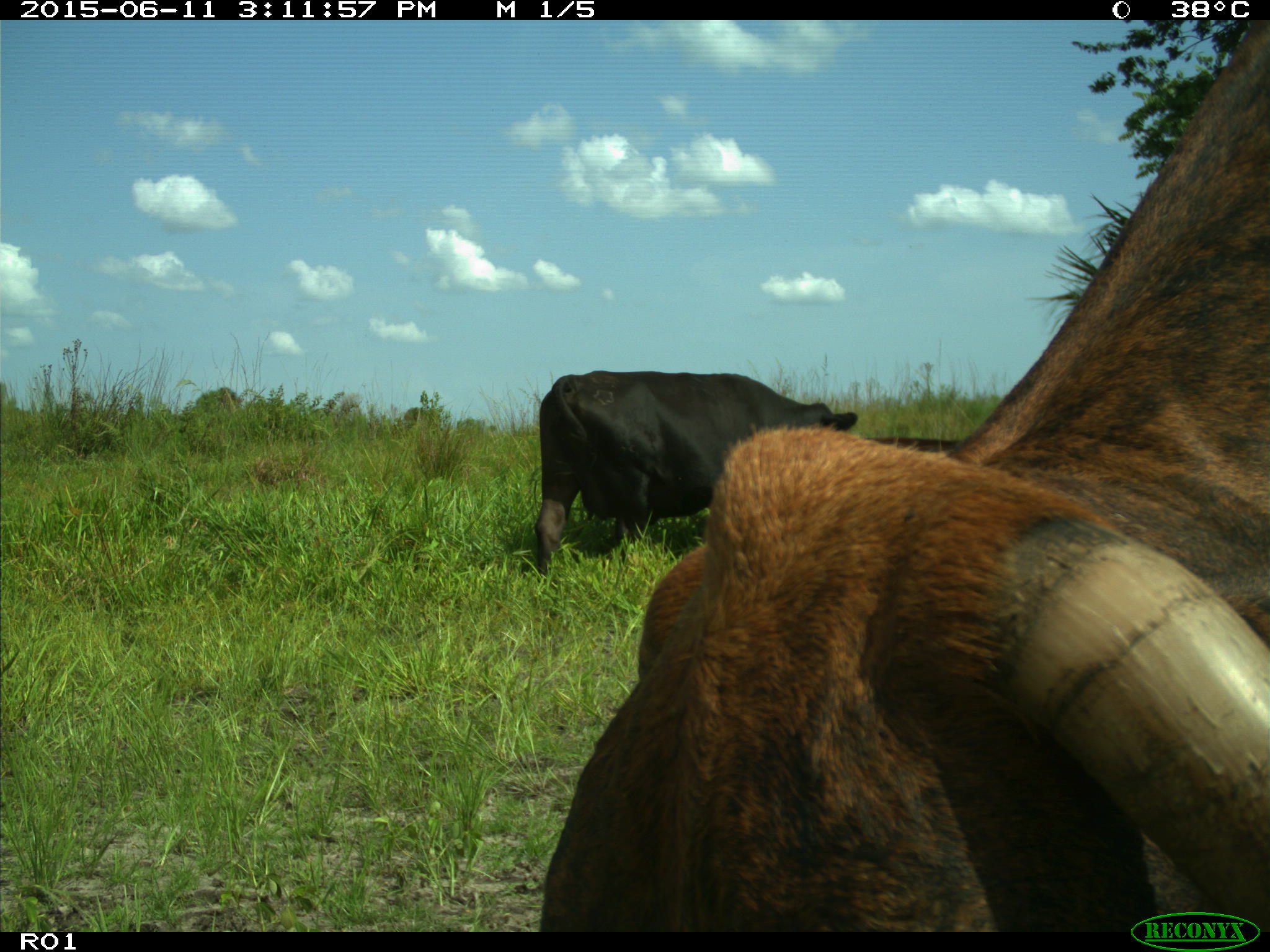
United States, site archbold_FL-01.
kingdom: Animalia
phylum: Chordata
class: Mammalia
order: Artiodactyla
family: Bovidae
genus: Bos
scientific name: Bos taurus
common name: domestic cow